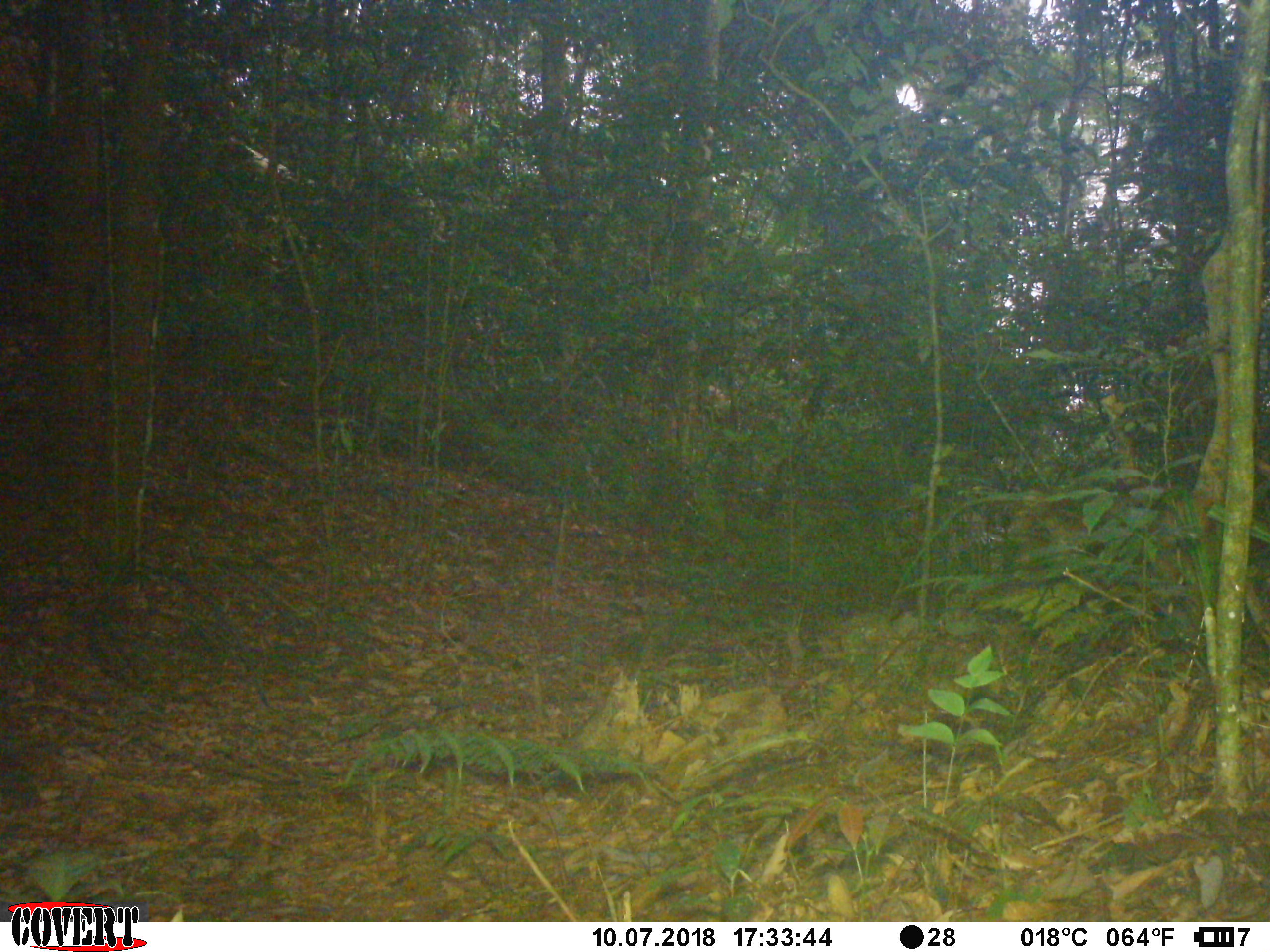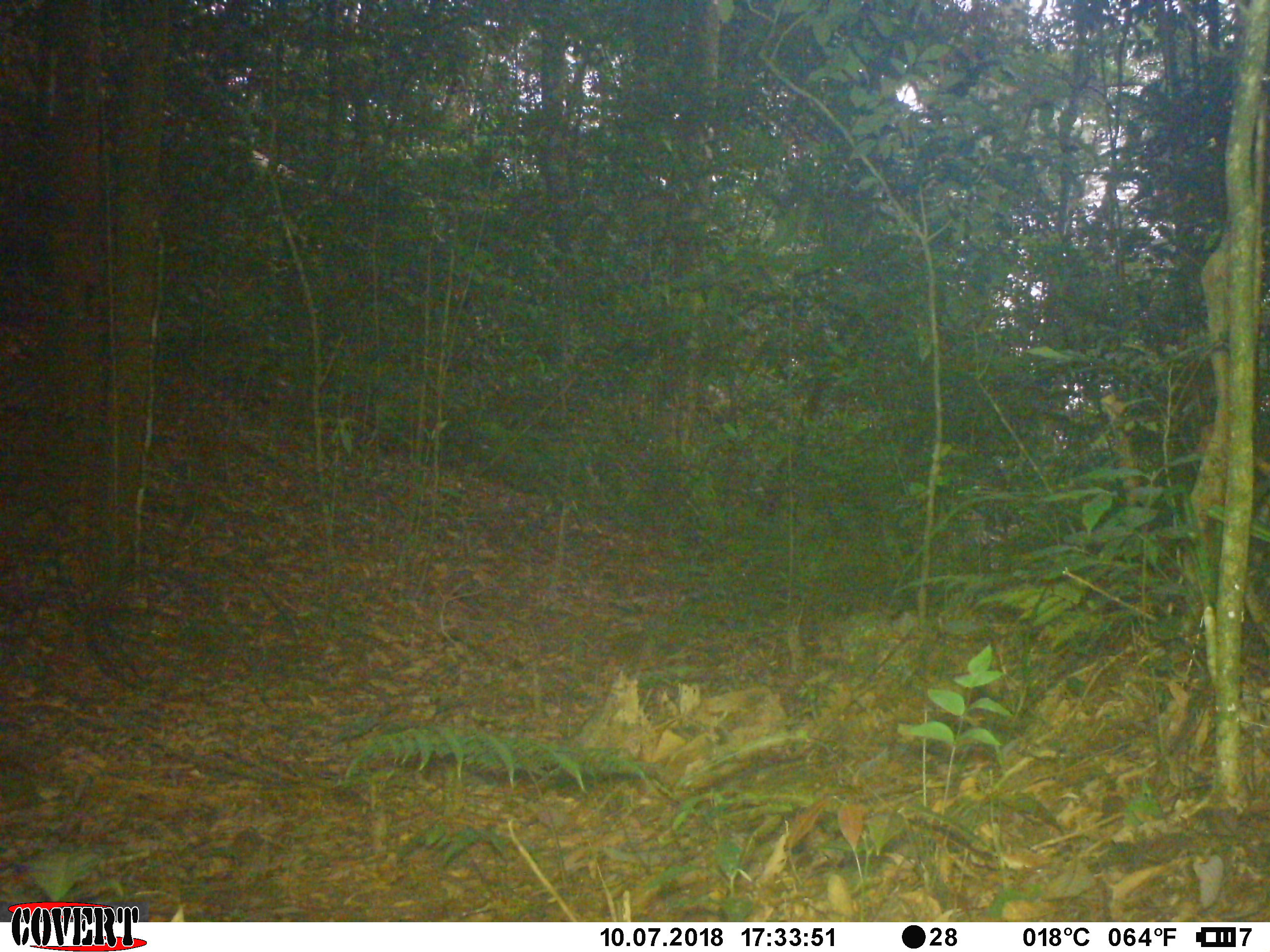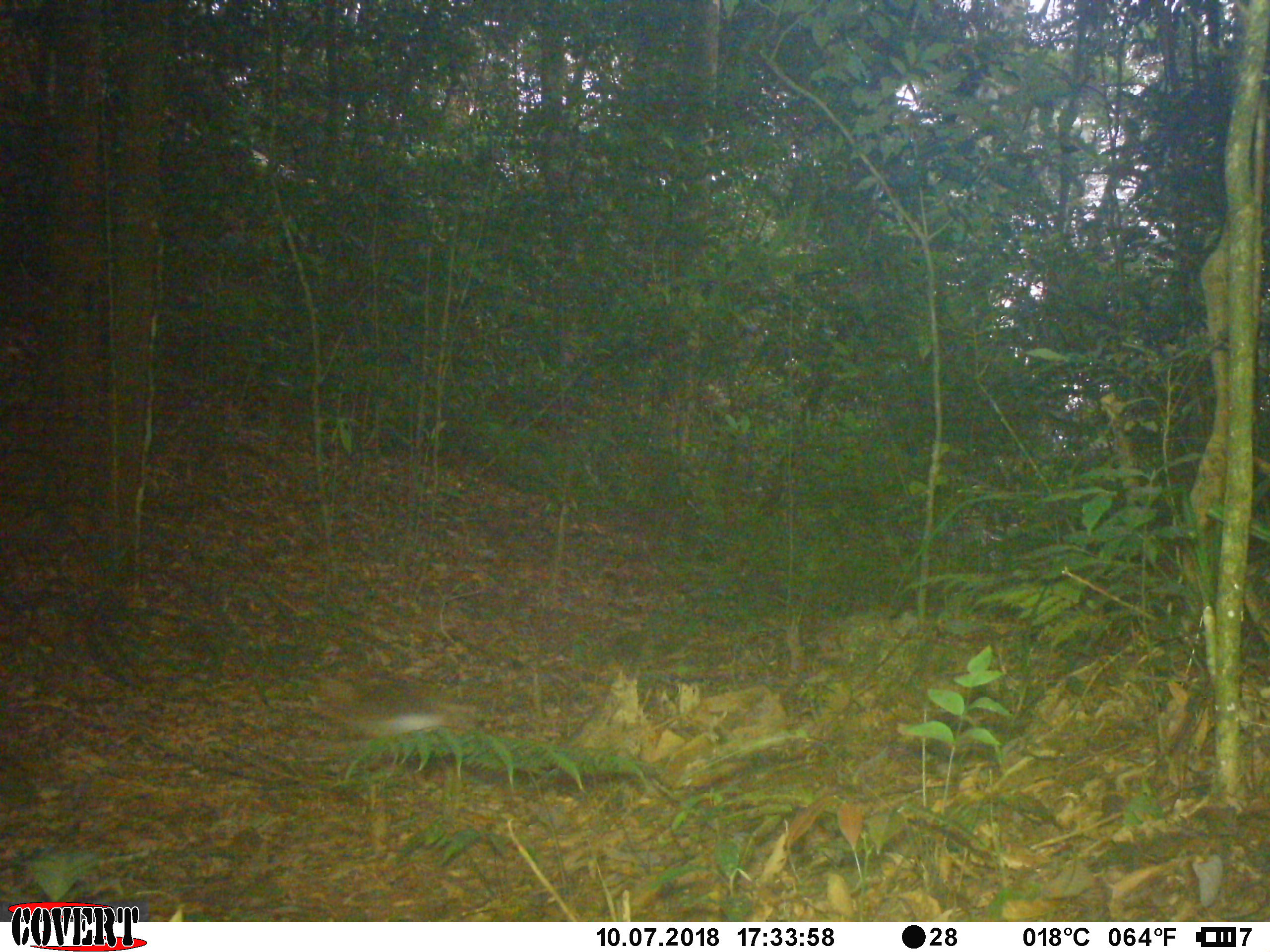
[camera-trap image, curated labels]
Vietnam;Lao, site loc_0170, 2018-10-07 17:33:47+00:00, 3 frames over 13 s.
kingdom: Animalia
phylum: Chordata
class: Mammalia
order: Primates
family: Cercopithecidae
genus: Macaca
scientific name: Macaca nemestrina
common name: pig-tailed macaque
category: pig tailed macaque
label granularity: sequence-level